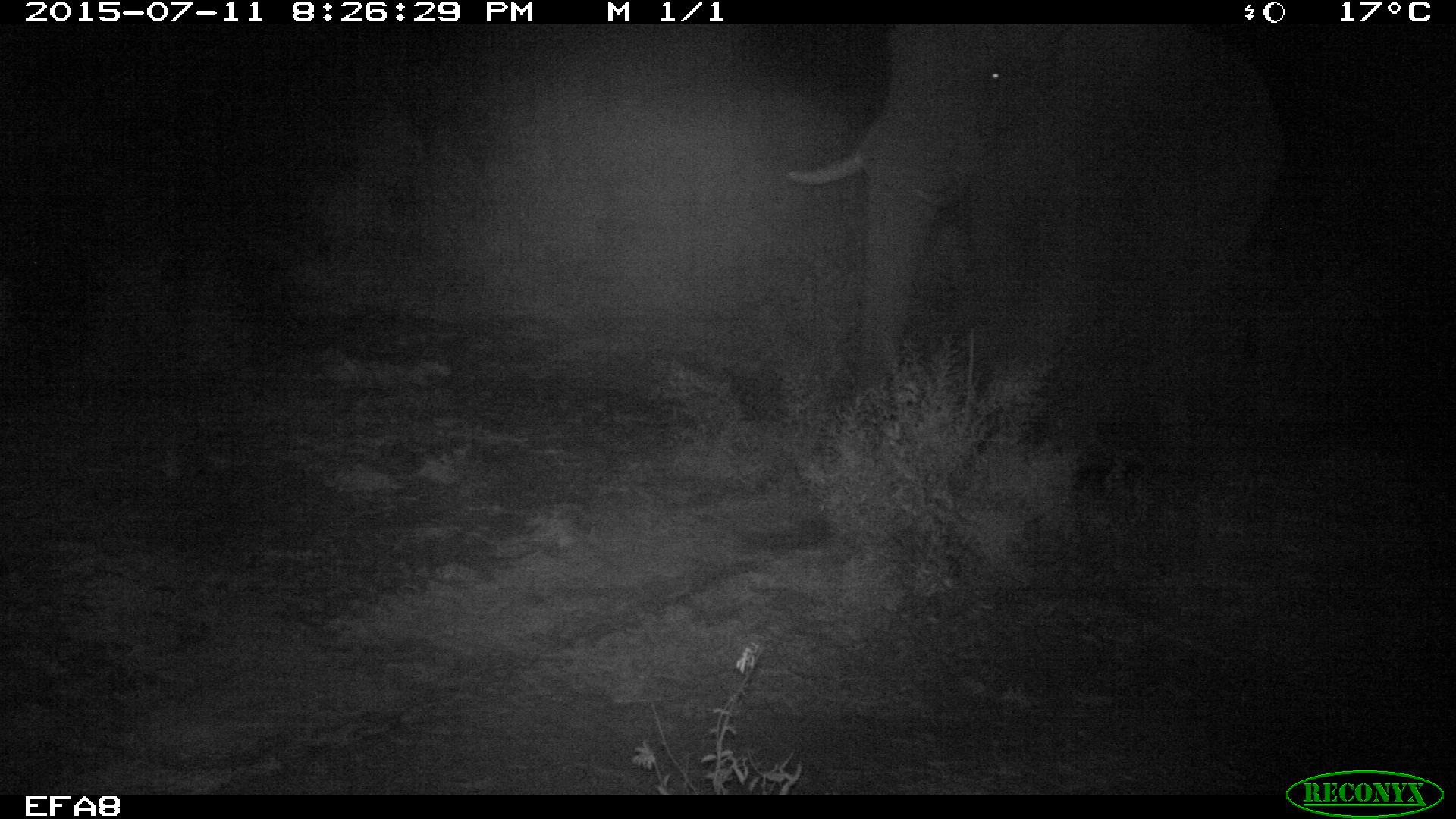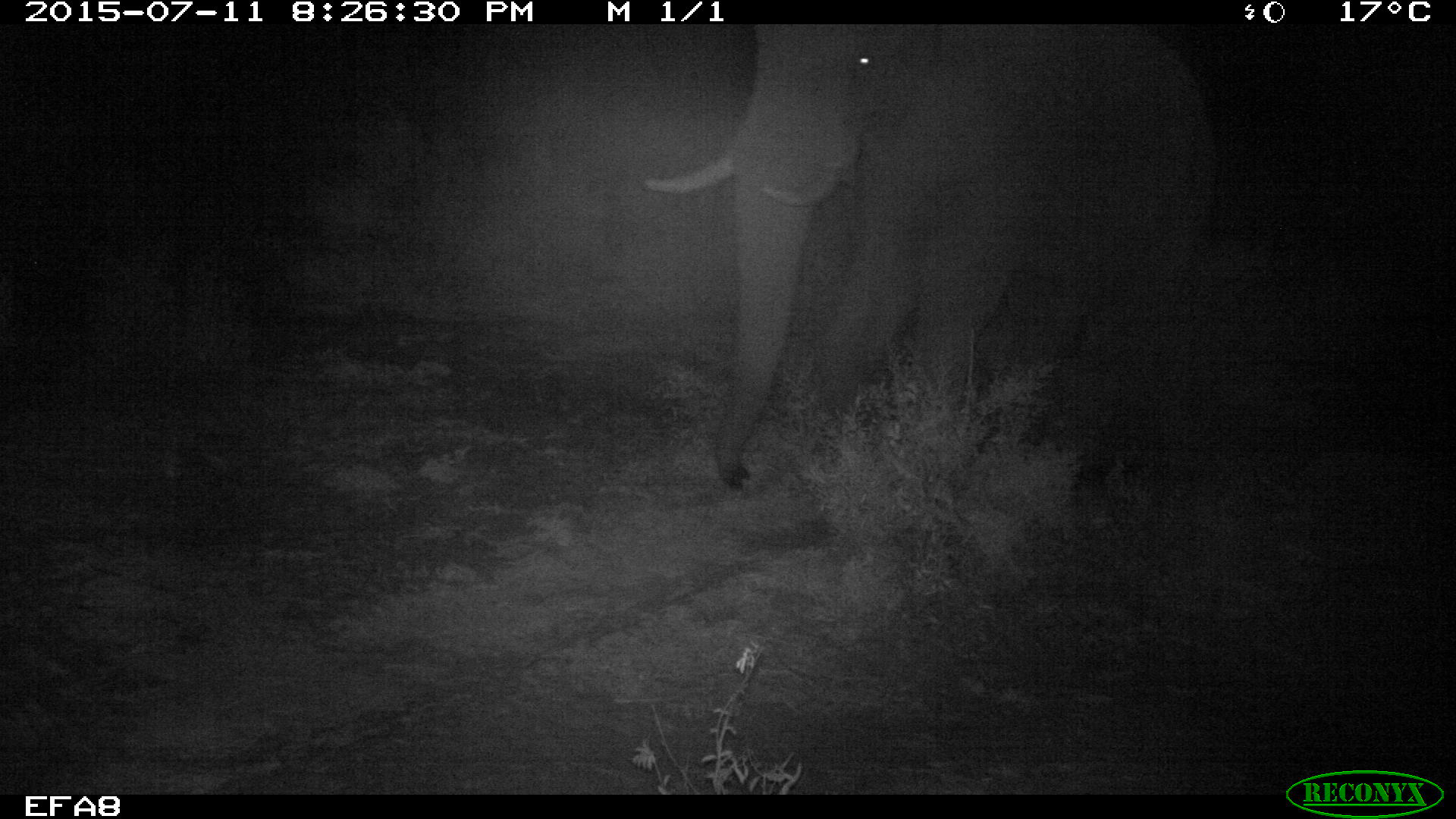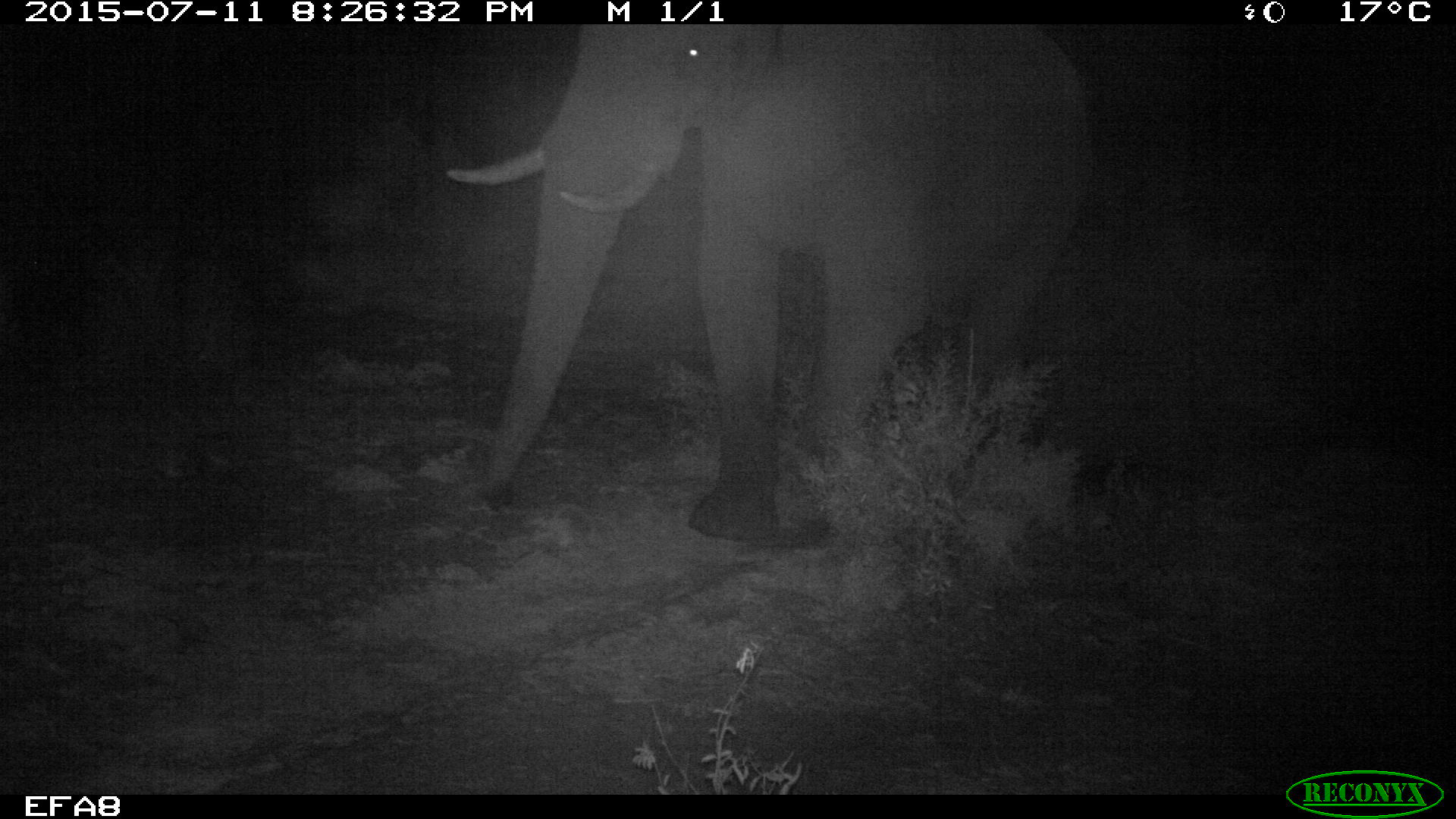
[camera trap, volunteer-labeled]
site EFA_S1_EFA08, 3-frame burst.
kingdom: Animalia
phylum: Chordata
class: Mammalia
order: Proboscidea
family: Elephantidae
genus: Loxodonta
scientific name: Loxodonta africana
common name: african bush elephant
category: elephant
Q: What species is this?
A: Elephant (african bush elephant) (Loxodonta africana).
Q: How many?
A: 1.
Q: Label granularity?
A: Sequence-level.